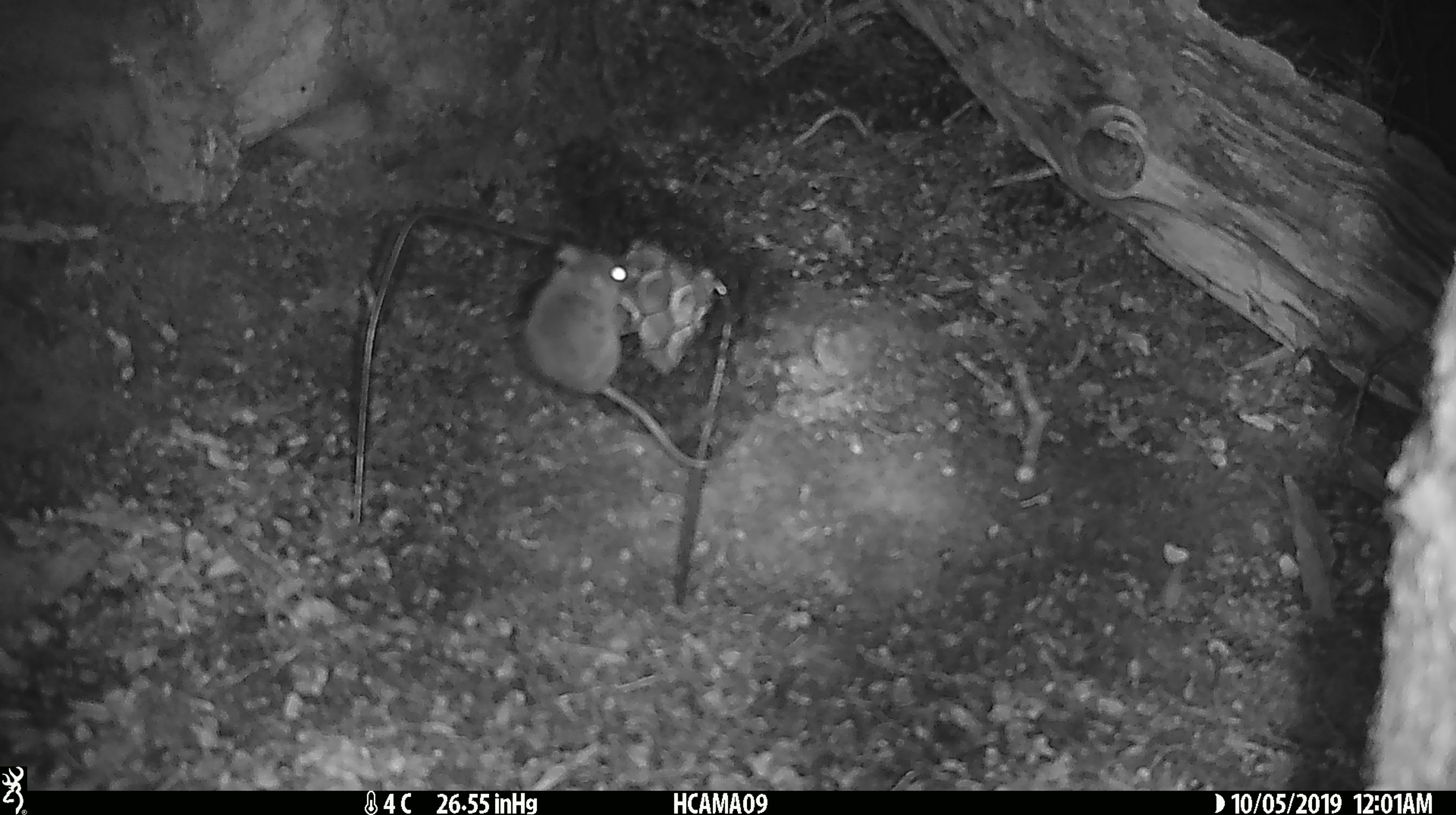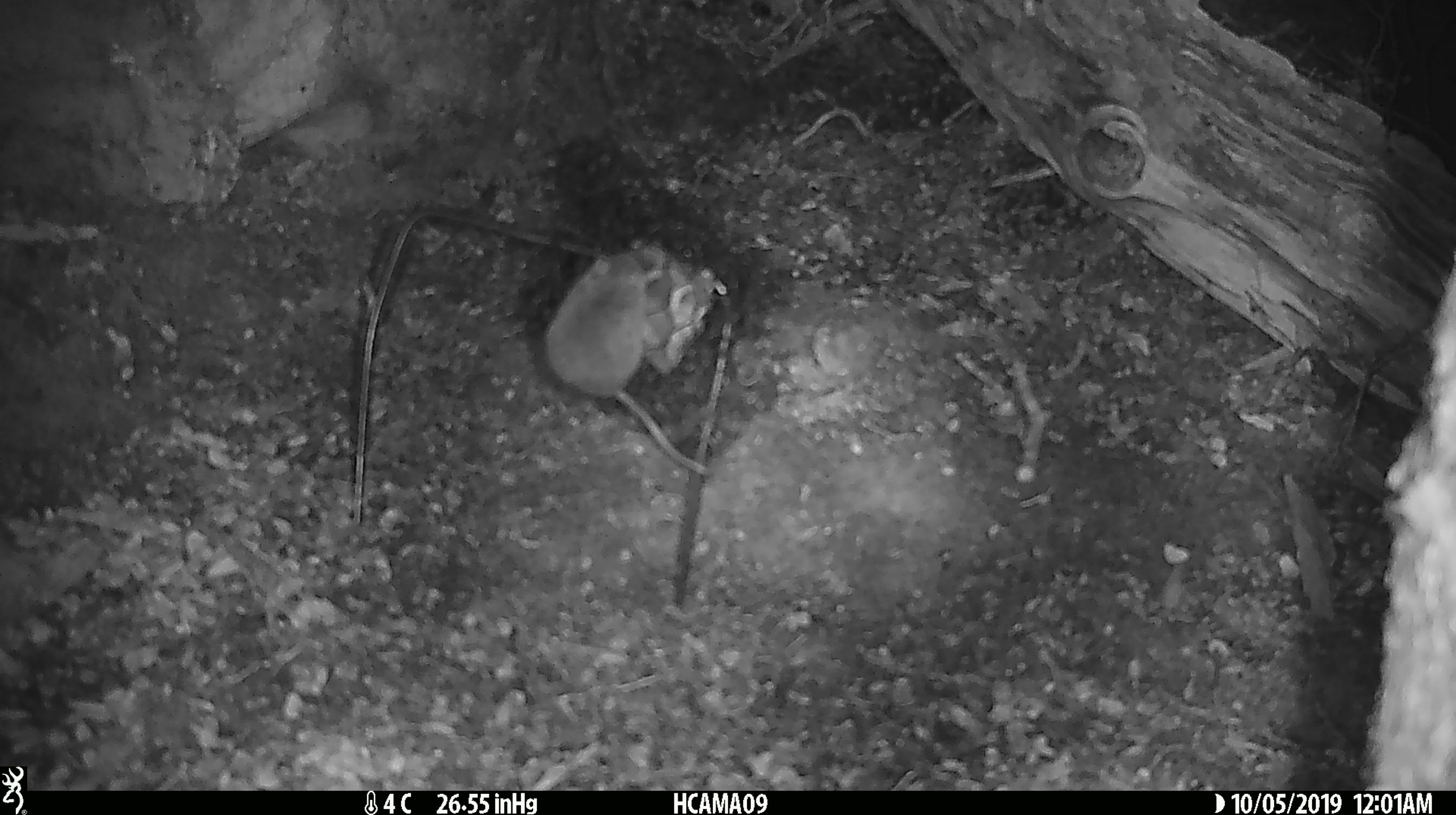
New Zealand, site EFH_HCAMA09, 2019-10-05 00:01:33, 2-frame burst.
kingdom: Animalia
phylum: Chordata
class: Mammalia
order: Rodentia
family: Muridae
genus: Mus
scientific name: Mus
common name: mouse